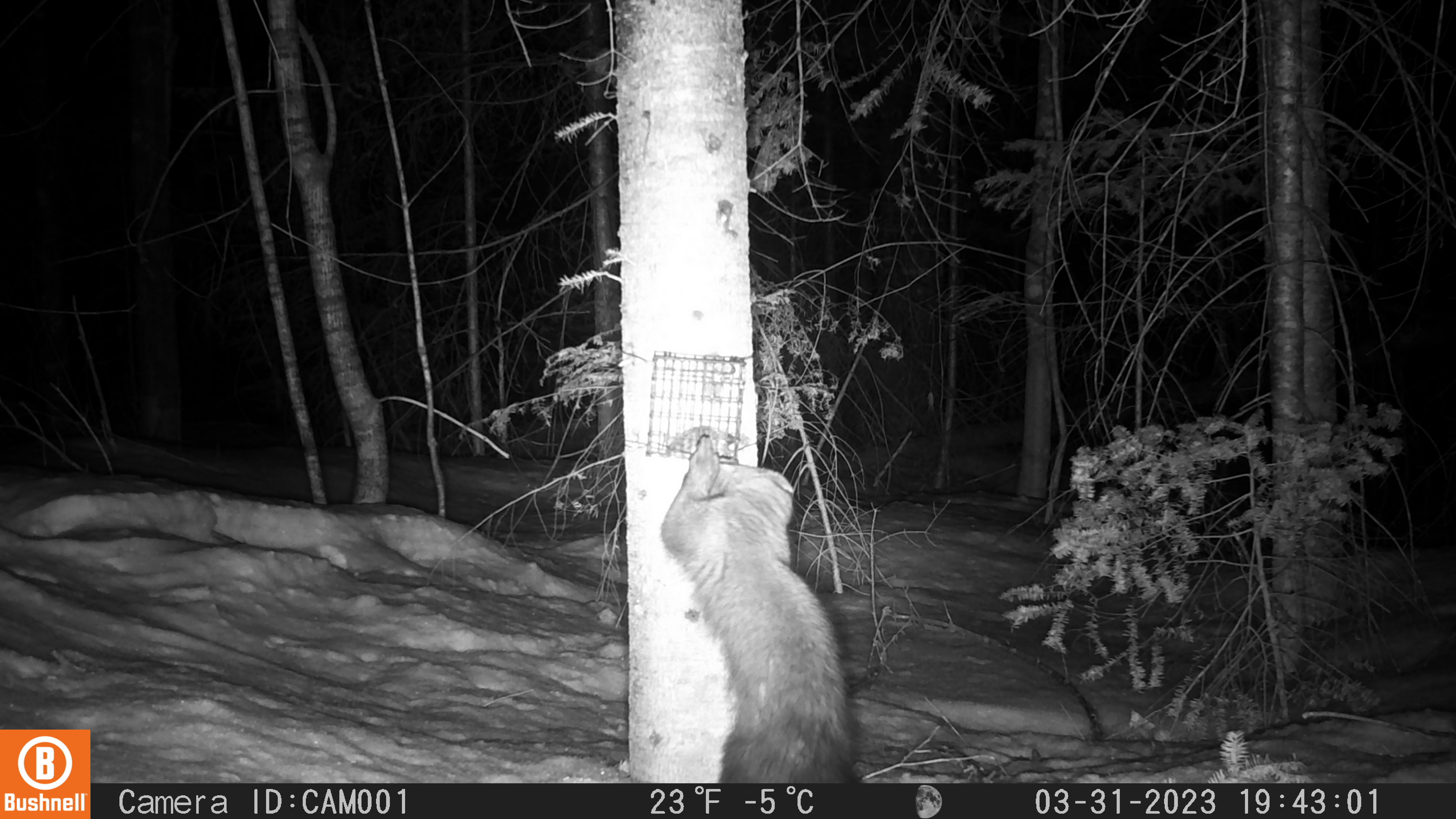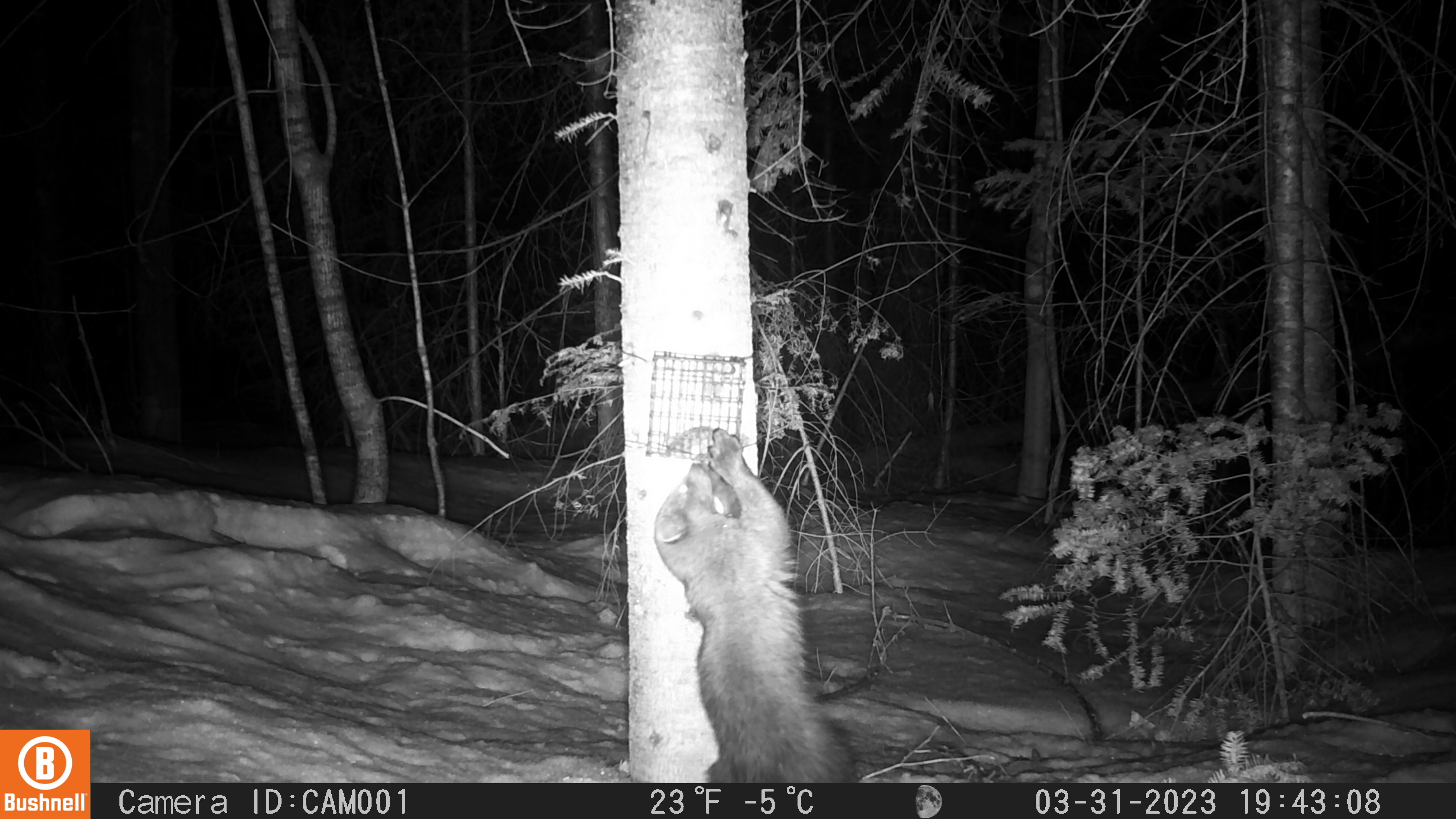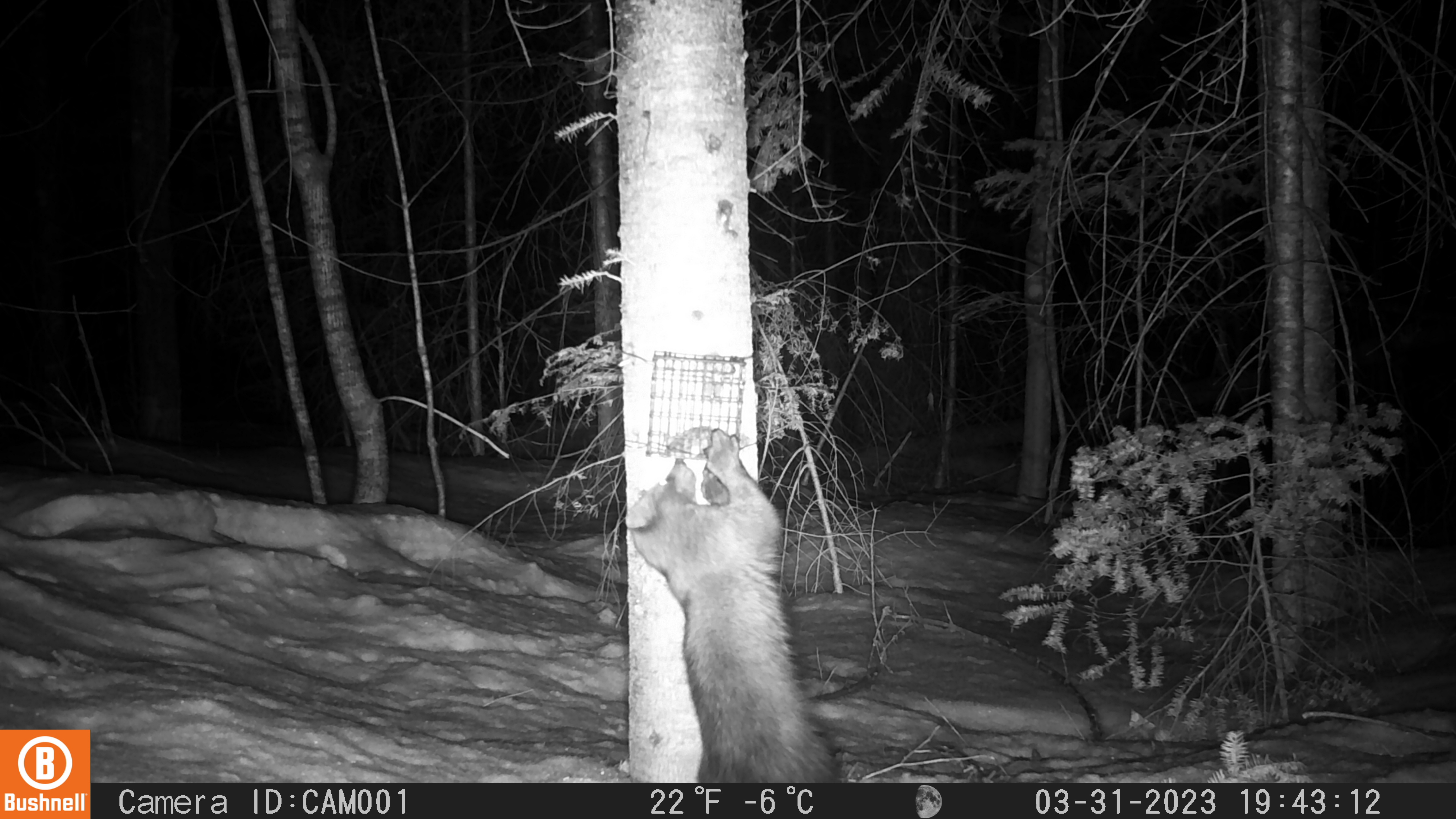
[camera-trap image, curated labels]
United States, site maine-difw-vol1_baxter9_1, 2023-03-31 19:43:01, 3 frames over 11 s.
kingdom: Animalia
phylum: Chordata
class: Mammalia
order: Carnivora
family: Mustelidae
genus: Pekania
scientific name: Pekania pennanti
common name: fisher